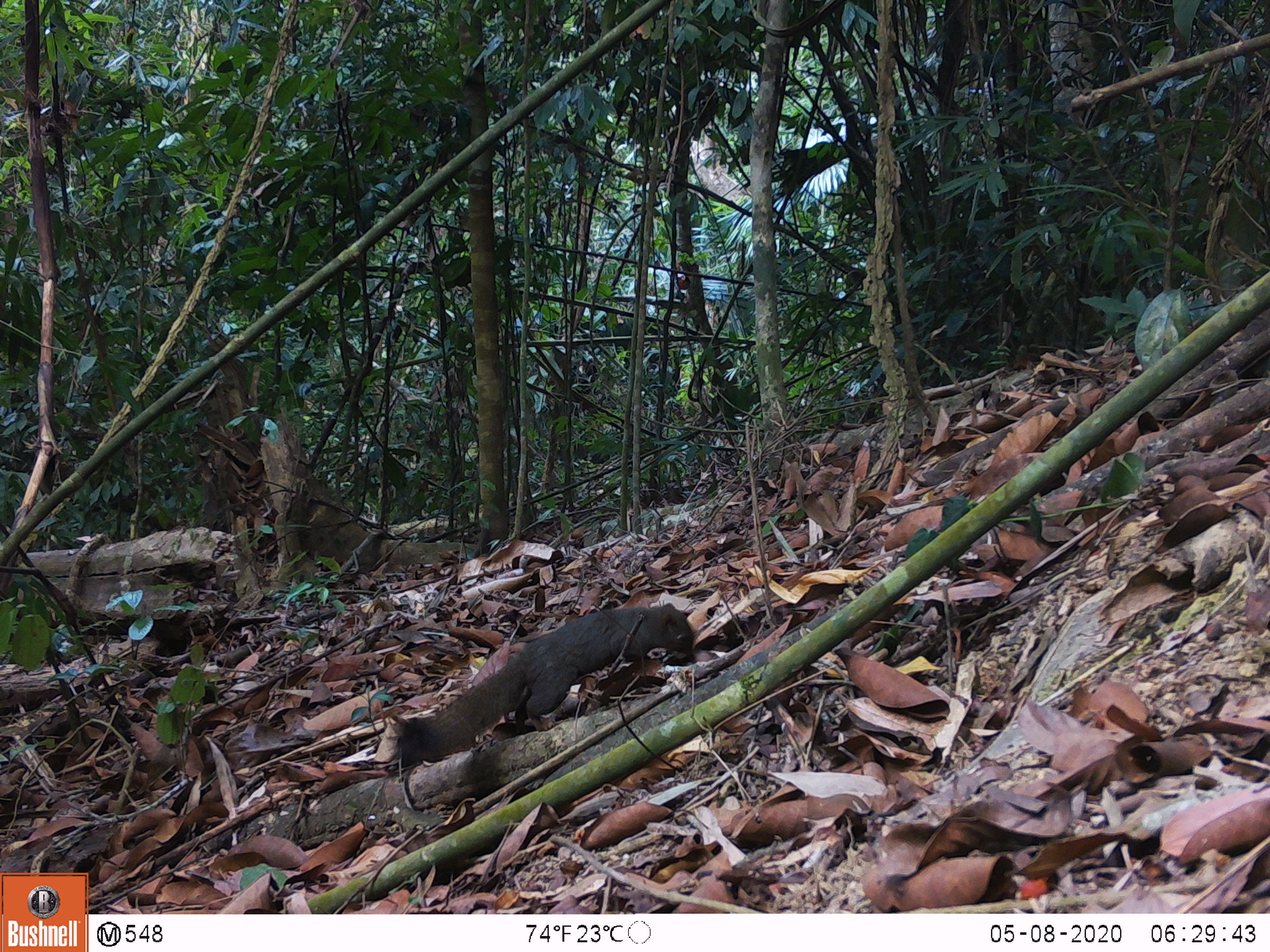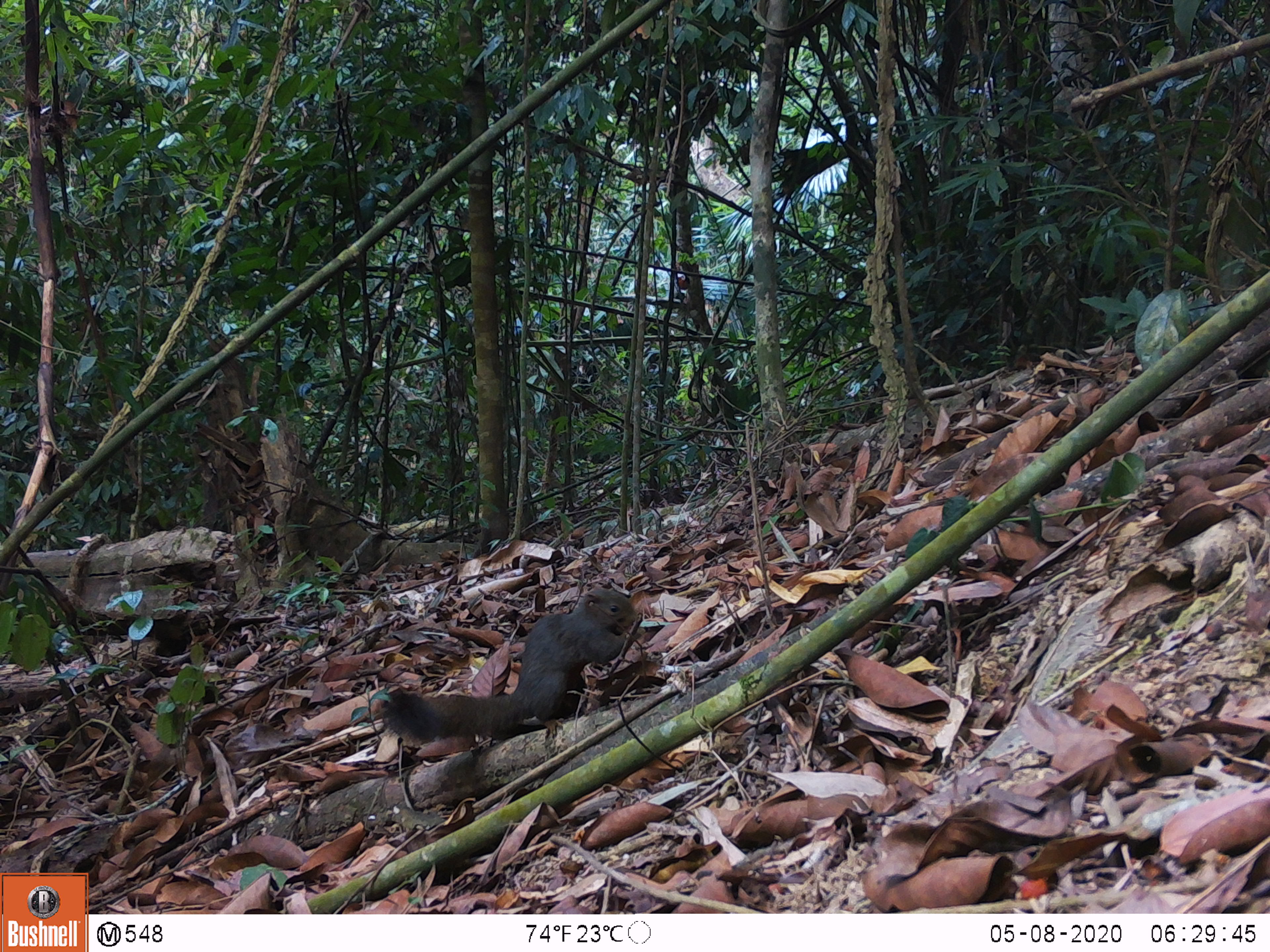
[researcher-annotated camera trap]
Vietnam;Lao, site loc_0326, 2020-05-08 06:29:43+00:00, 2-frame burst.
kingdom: Animalia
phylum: Chordata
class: Mammalia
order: Rodentia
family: Sciuridae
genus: Callosciurus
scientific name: Callosciurus erythraeus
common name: pallas's squirrel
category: pallass squirrel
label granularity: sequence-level